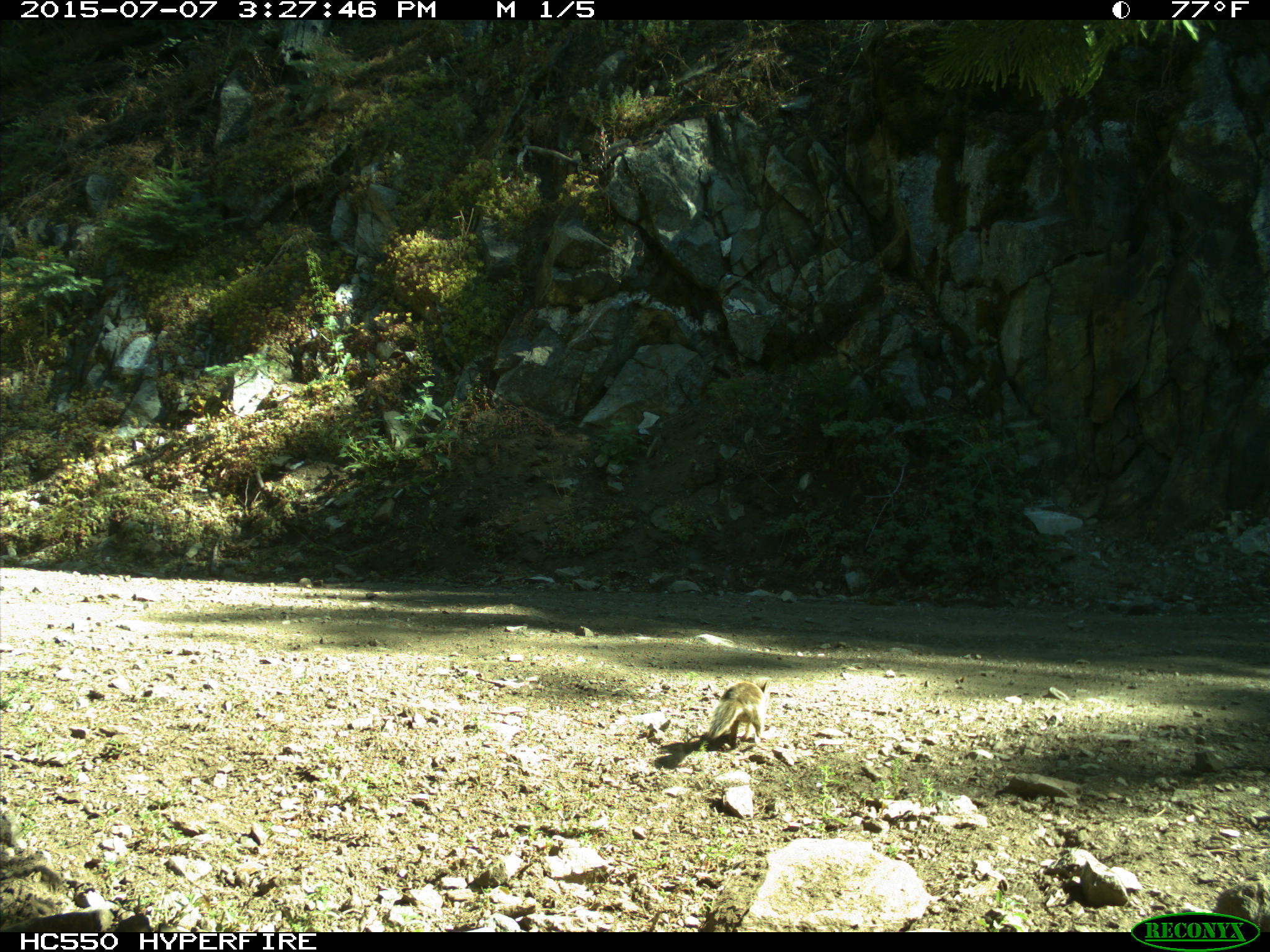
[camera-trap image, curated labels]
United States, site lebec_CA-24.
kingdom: Animalia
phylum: Chordata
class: Mammalia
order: Rodentia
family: Sciuridae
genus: Otospermophilus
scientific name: Otospermophilus beecheyi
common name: california ground squirrel